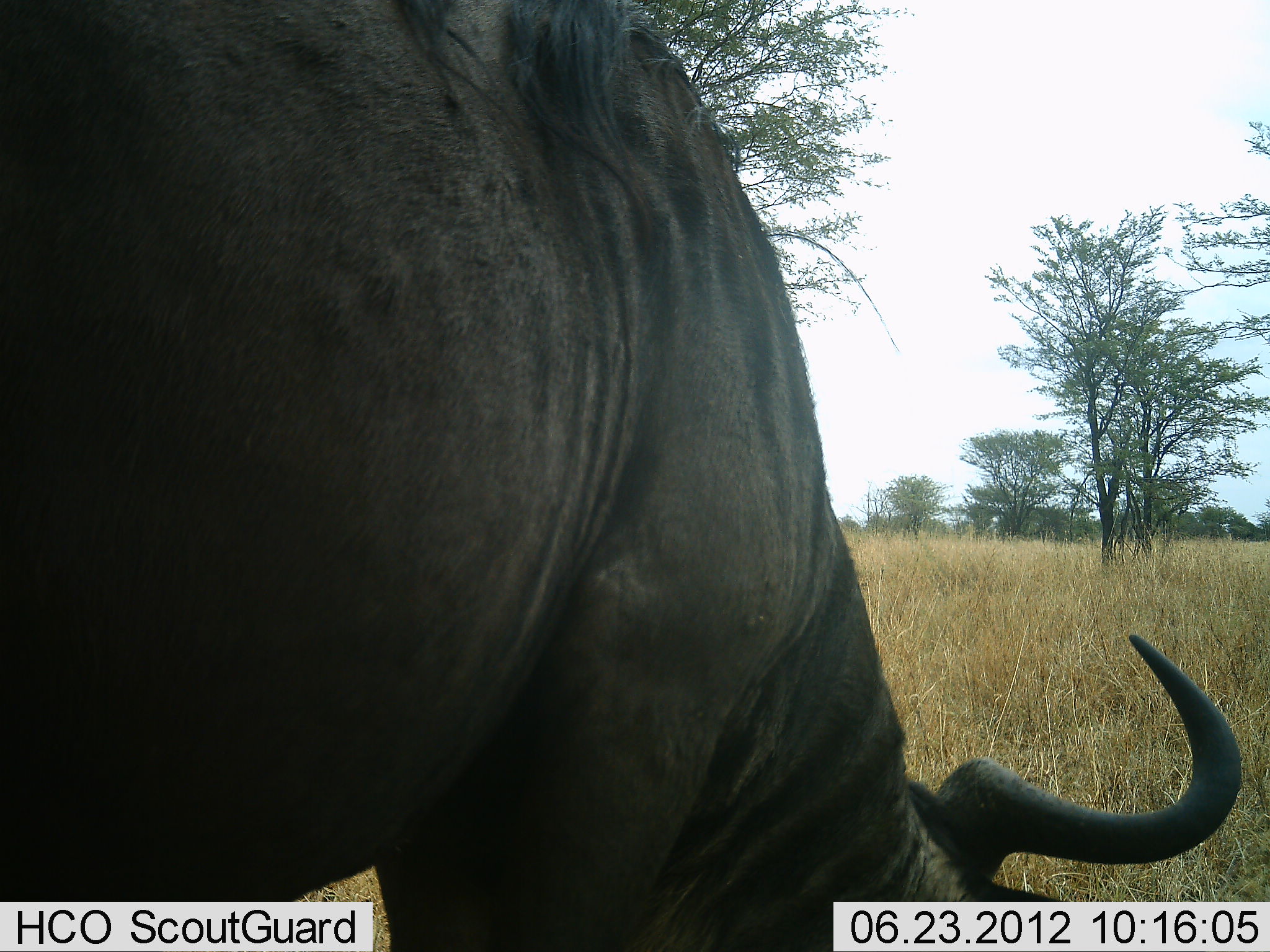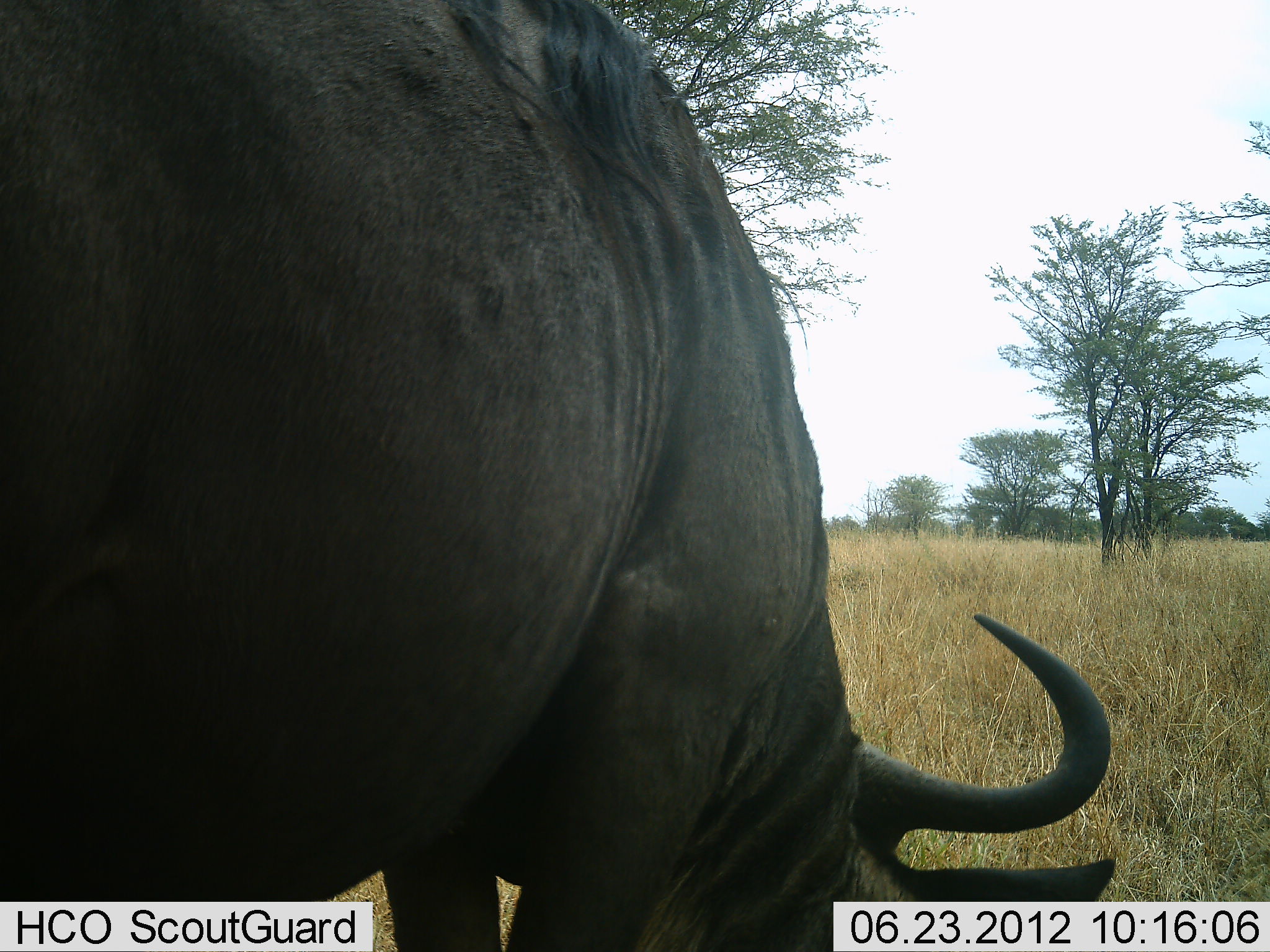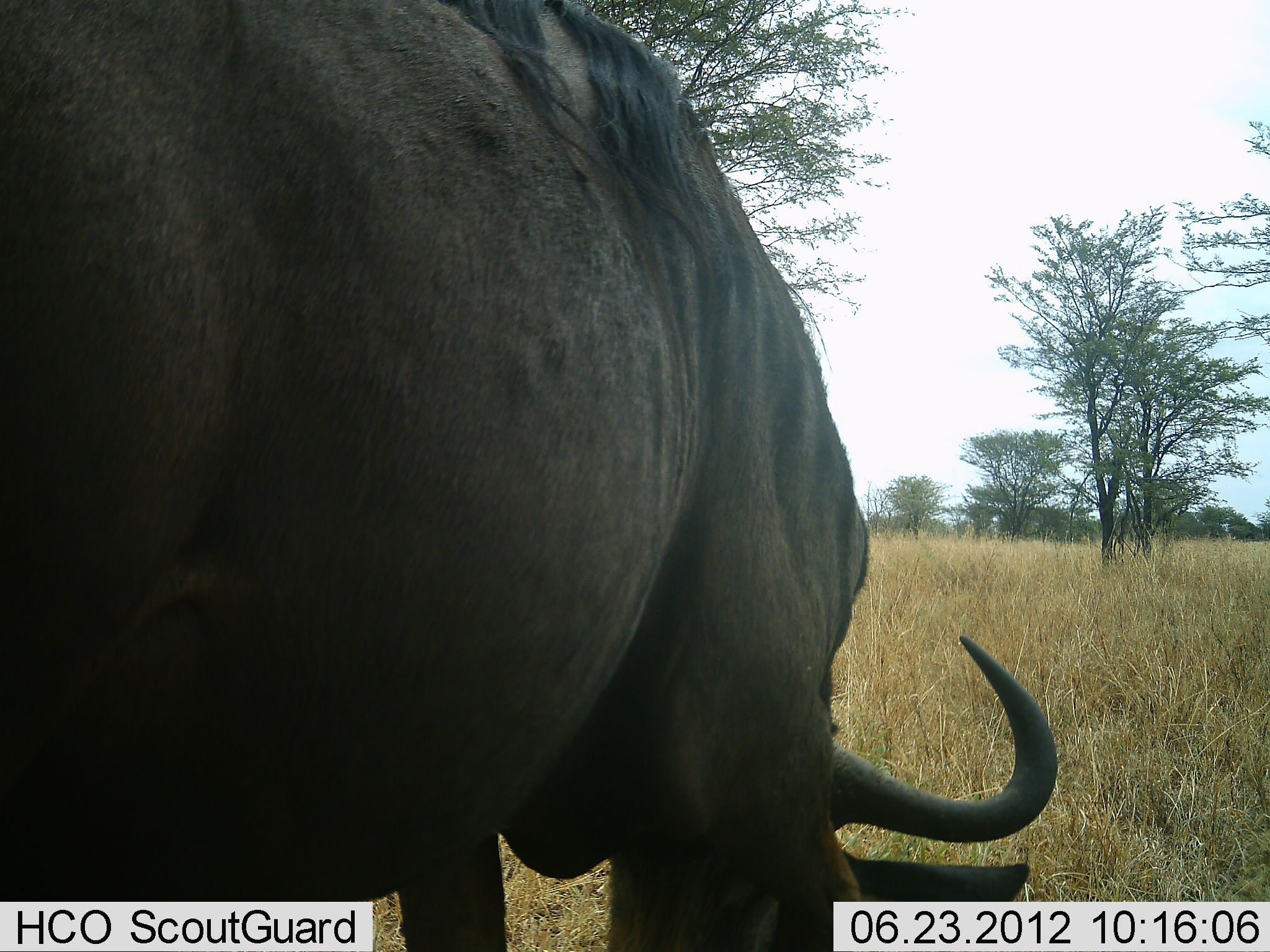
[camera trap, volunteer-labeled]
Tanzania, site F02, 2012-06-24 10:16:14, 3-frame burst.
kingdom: Animalia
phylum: Chordata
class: Mammalia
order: Artiodactyla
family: Bovidae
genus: Connochaetes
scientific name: Connochaetes taurinus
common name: blue wildebeest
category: wildebeest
Wildebeest (blue wildebeest) (Connochaetes taurinus), count 1. Behavior (volunteer vote fractions): standing 20%, resting 0%, moving 0%, interacting 0%. Young present (vote fraction): 0%. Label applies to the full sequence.